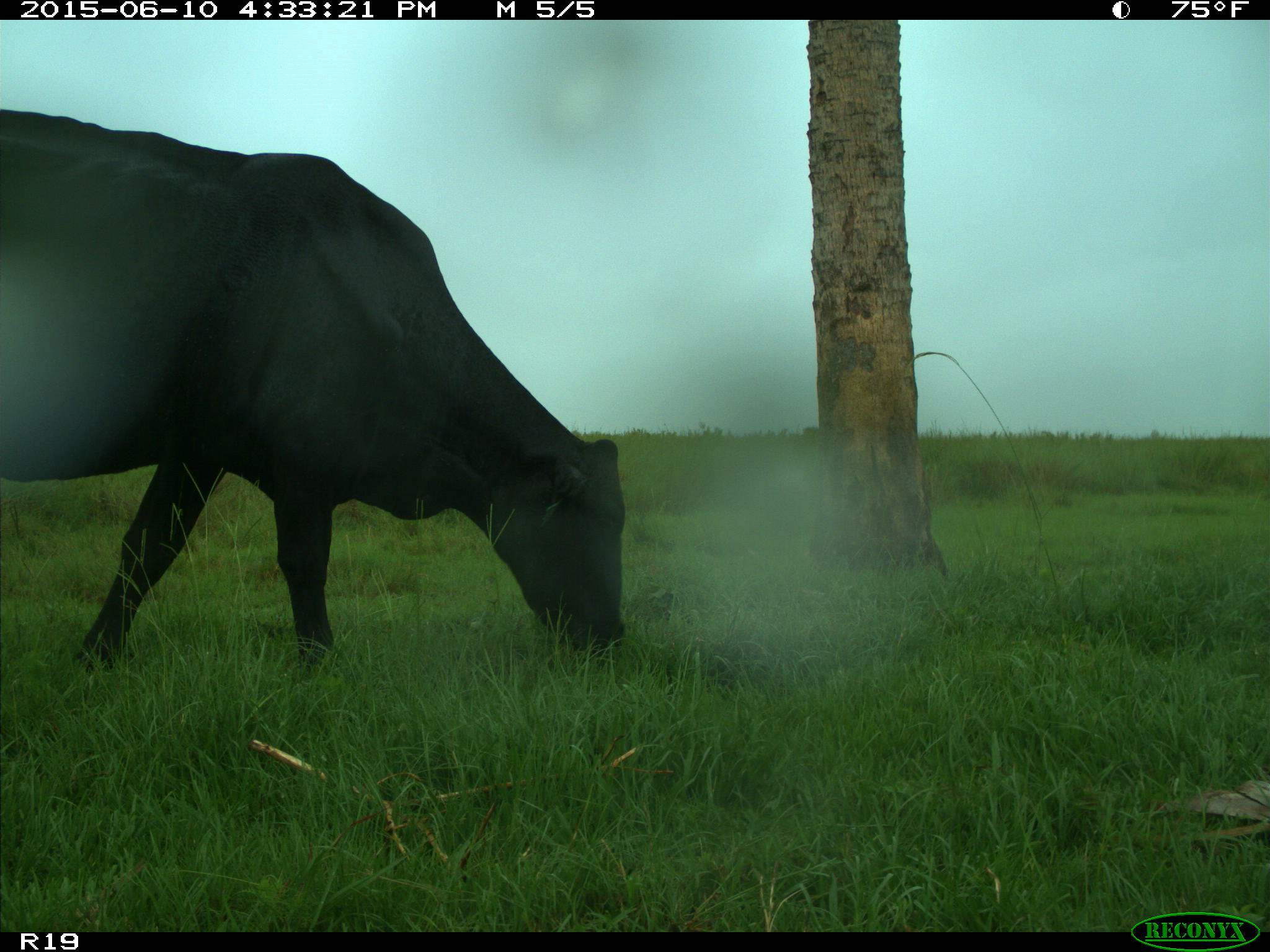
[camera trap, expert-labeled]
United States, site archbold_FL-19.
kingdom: Animalia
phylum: Chordata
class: Mammalia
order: Artiodactyla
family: Bovidae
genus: Bos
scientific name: Bos taurus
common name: domestic cow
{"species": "Bos taurus (domestic cow)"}